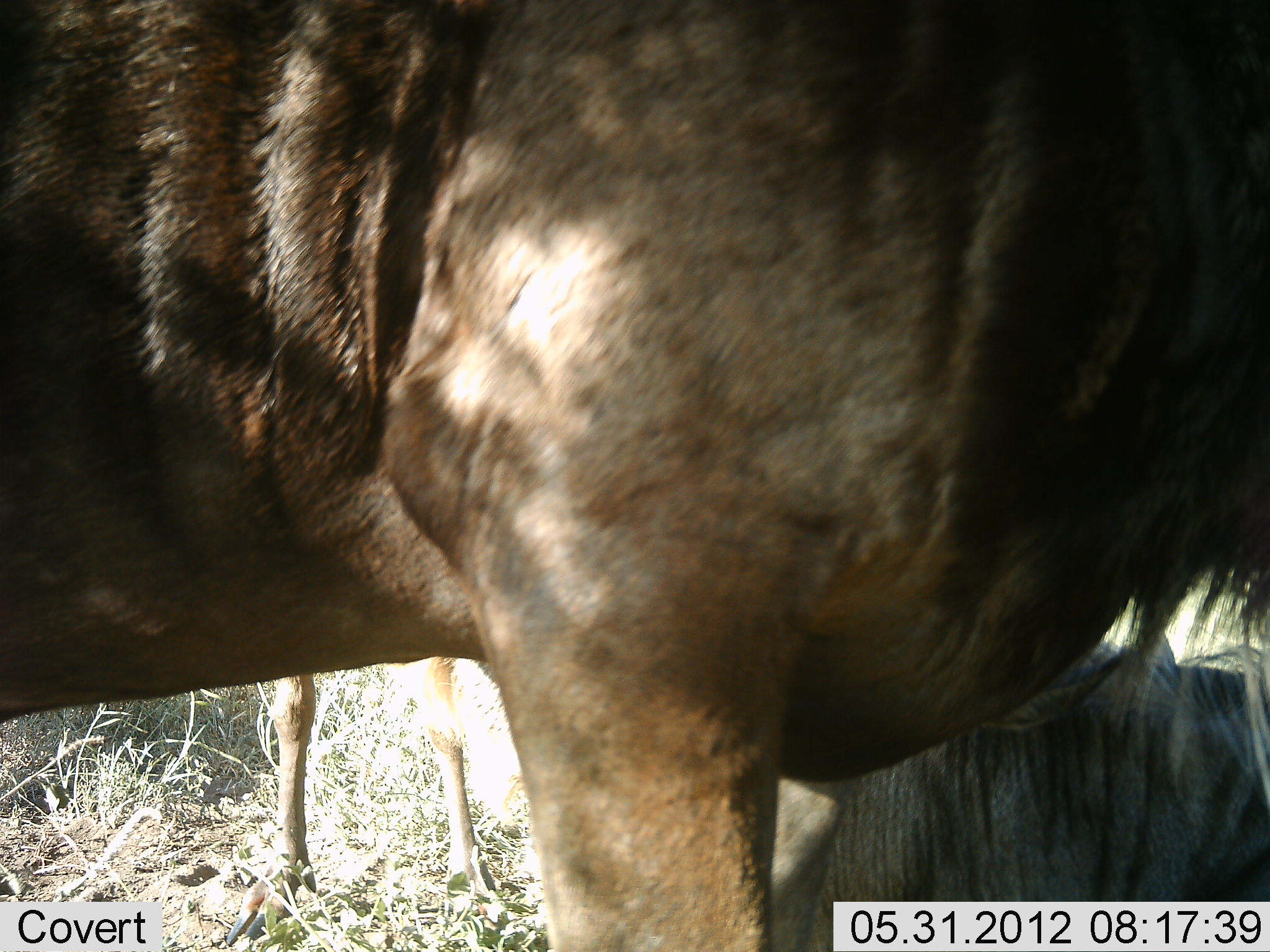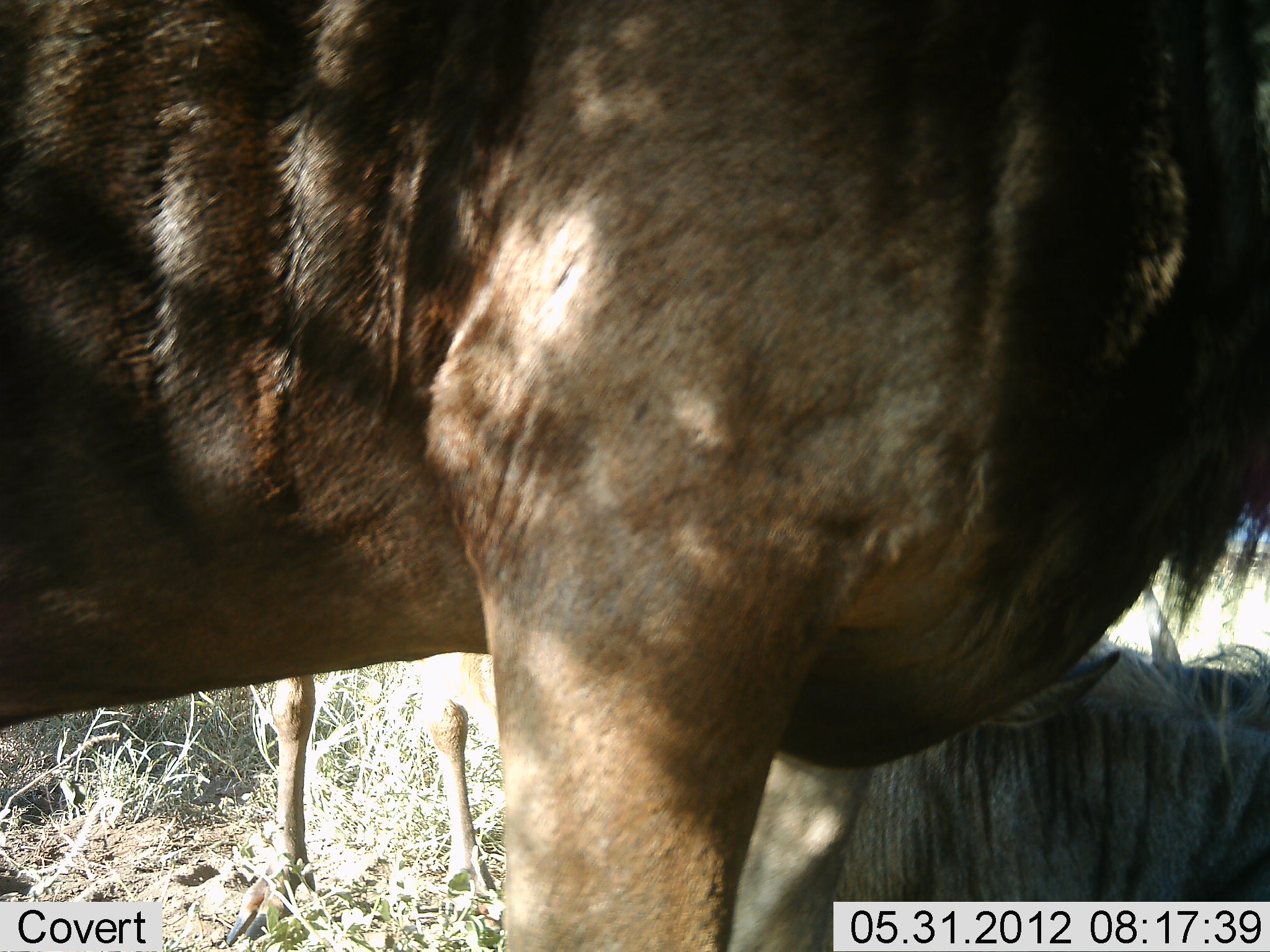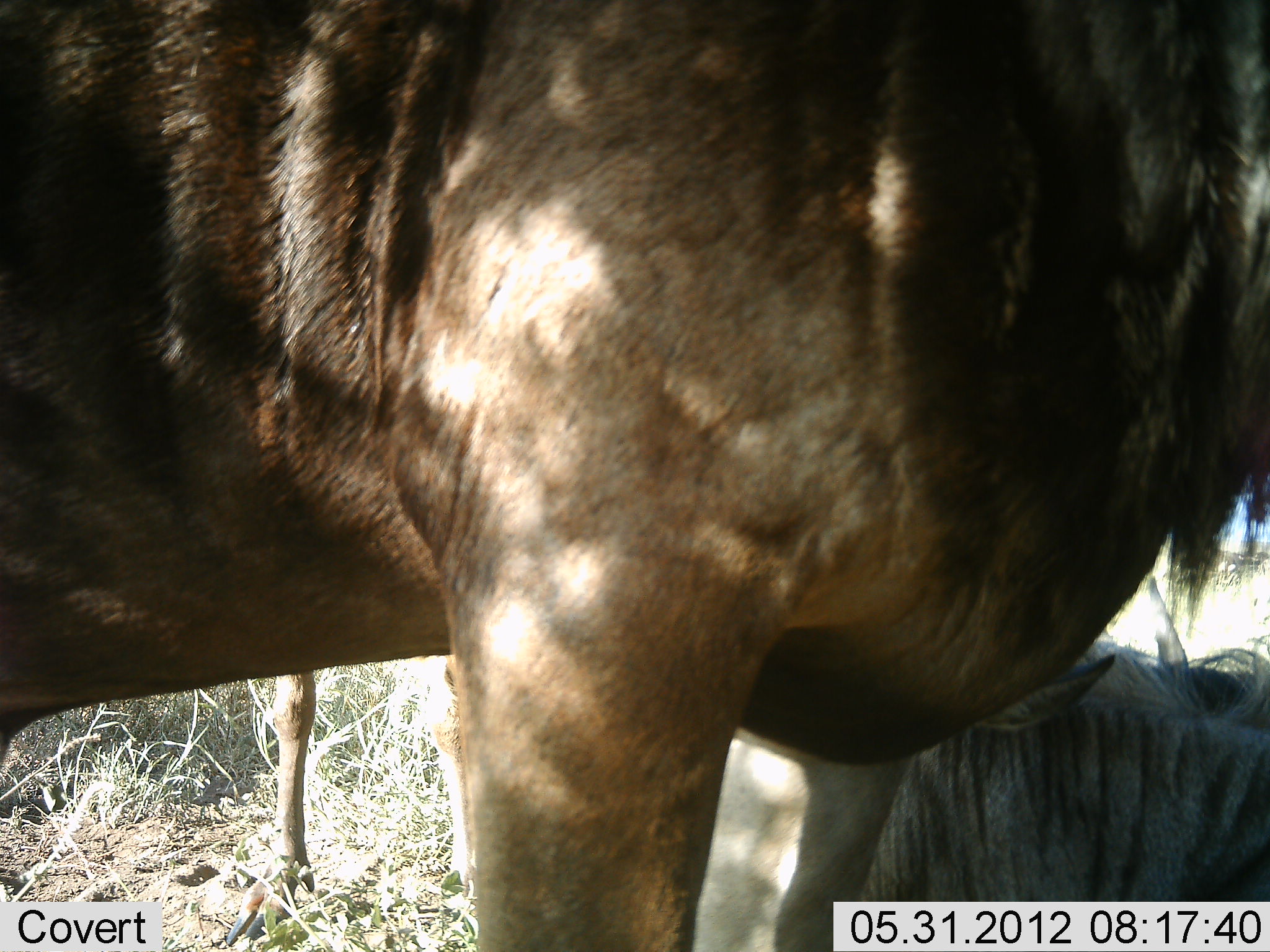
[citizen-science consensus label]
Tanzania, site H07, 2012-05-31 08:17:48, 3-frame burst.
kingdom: Animalia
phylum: Chordata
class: Mammalia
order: Artiodactyla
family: Bovidae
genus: Connochaetes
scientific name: Connochaetes taurinus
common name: blue wildebeest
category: wildebeest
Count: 3.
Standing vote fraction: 90%.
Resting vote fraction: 90%.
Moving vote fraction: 0%.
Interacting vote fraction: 0%.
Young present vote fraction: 0%.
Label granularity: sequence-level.